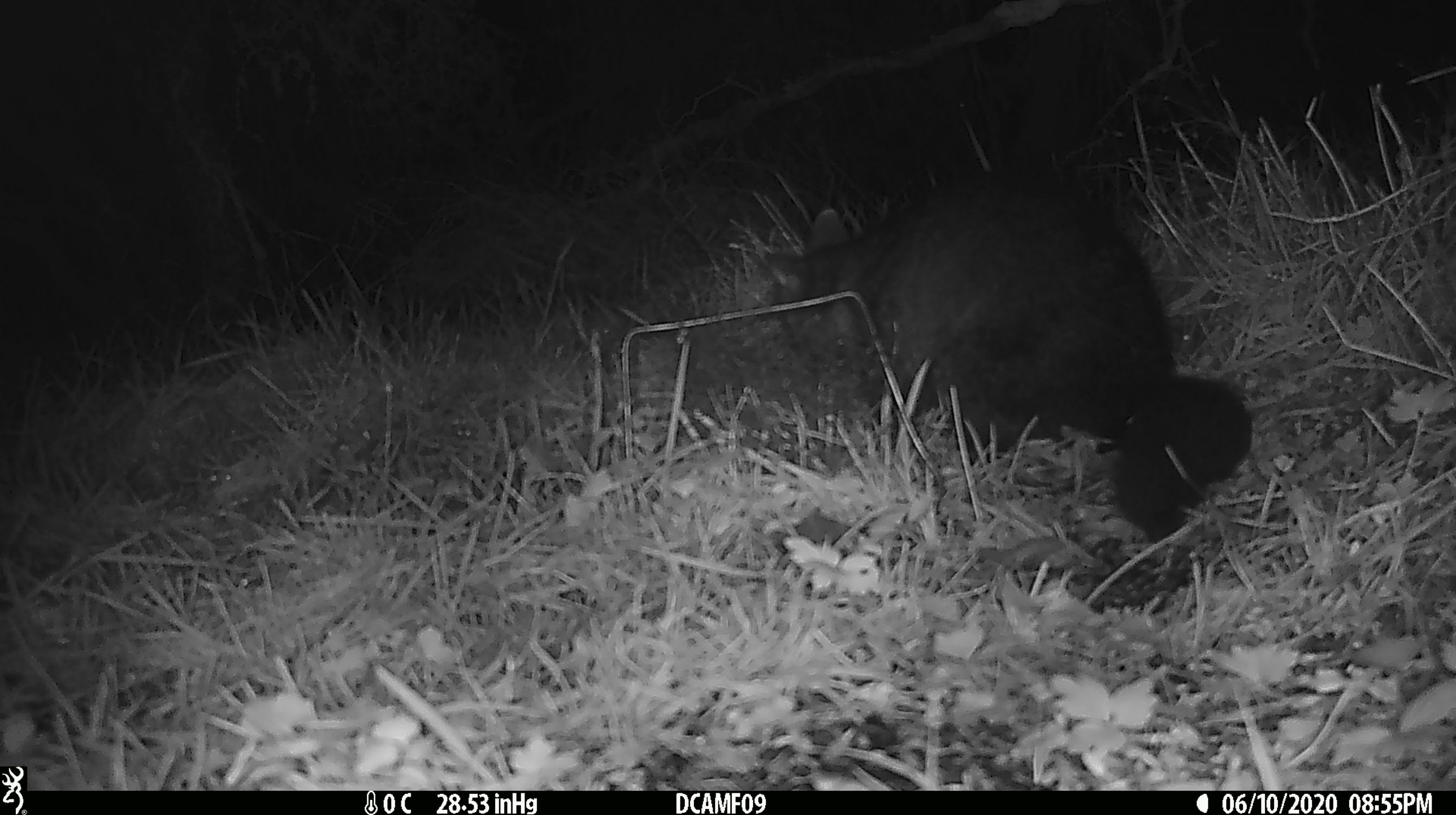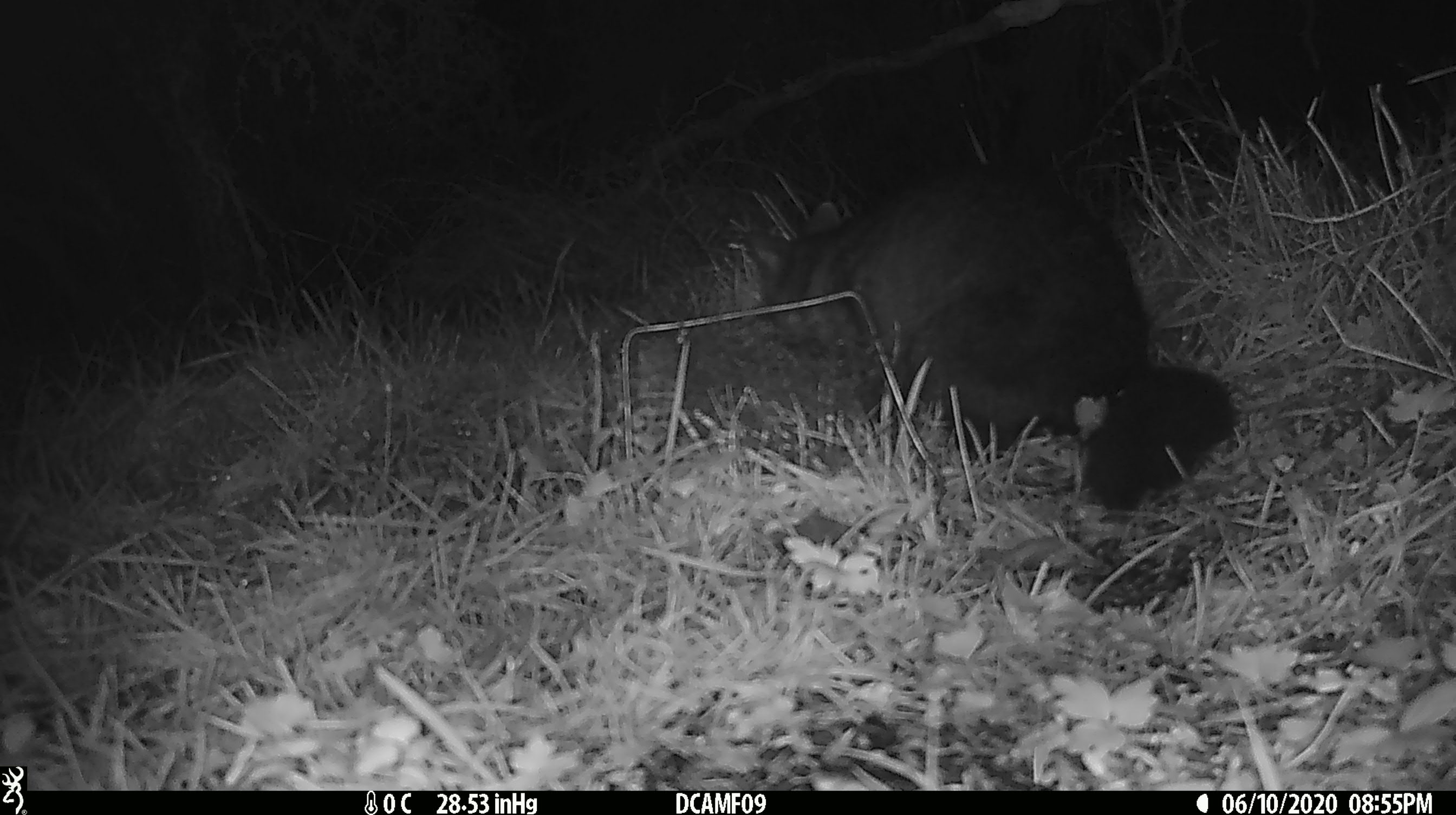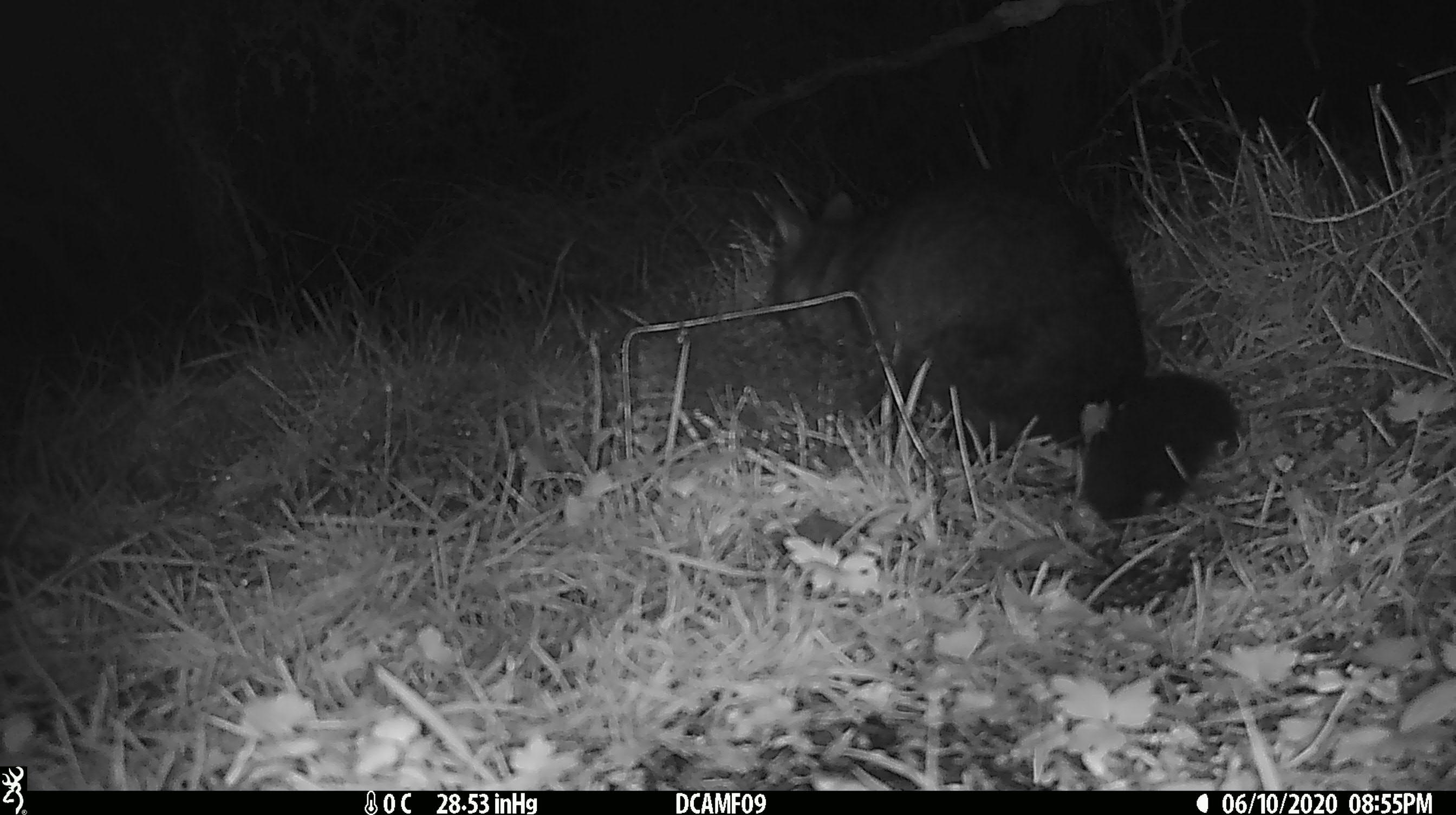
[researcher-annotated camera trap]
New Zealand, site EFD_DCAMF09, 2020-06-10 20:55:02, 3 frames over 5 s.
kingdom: Animalia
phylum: Chordata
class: Mammalia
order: Diprotodontia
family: Phalangeridae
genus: Trichosurus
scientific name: Trichosurus vulpecula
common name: common brushtail possum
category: possum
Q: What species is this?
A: Possum (common brushtail possum) (Trichosurus vulpecula).